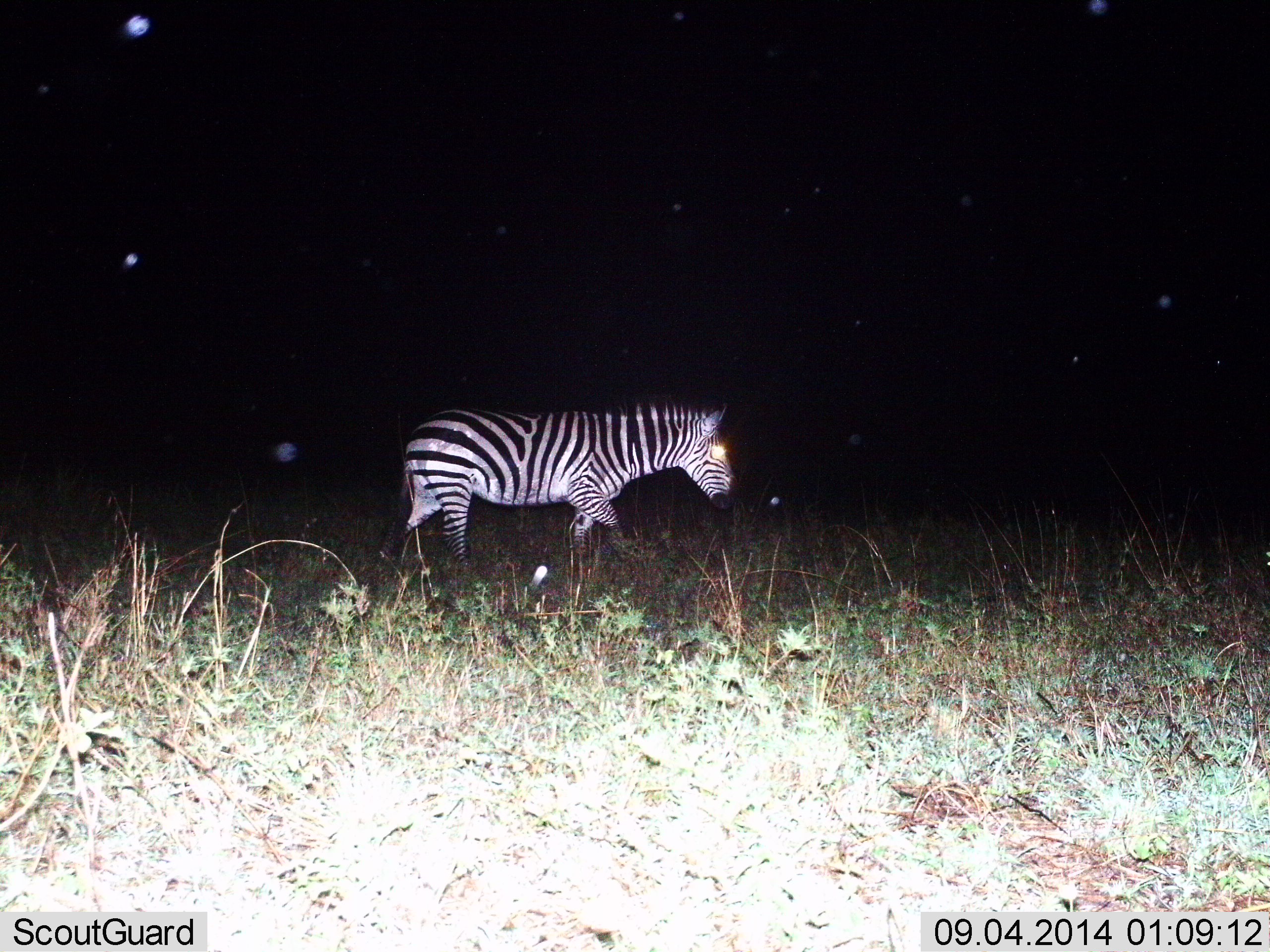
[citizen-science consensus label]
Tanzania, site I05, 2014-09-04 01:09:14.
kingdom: Animalia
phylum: Chordata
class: Mammalia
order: Perissodactyla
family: Equidae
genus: Equus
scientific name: Equus quagga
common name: plains zebra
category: zebra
Zebra (plains zebra) (Equus quagga), count 1. Behavior (volunteer vote fractions): standing 10%, resting 0%, moving 90%, interacting 0%. Young present (vote fraction): 0%. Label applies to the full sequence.